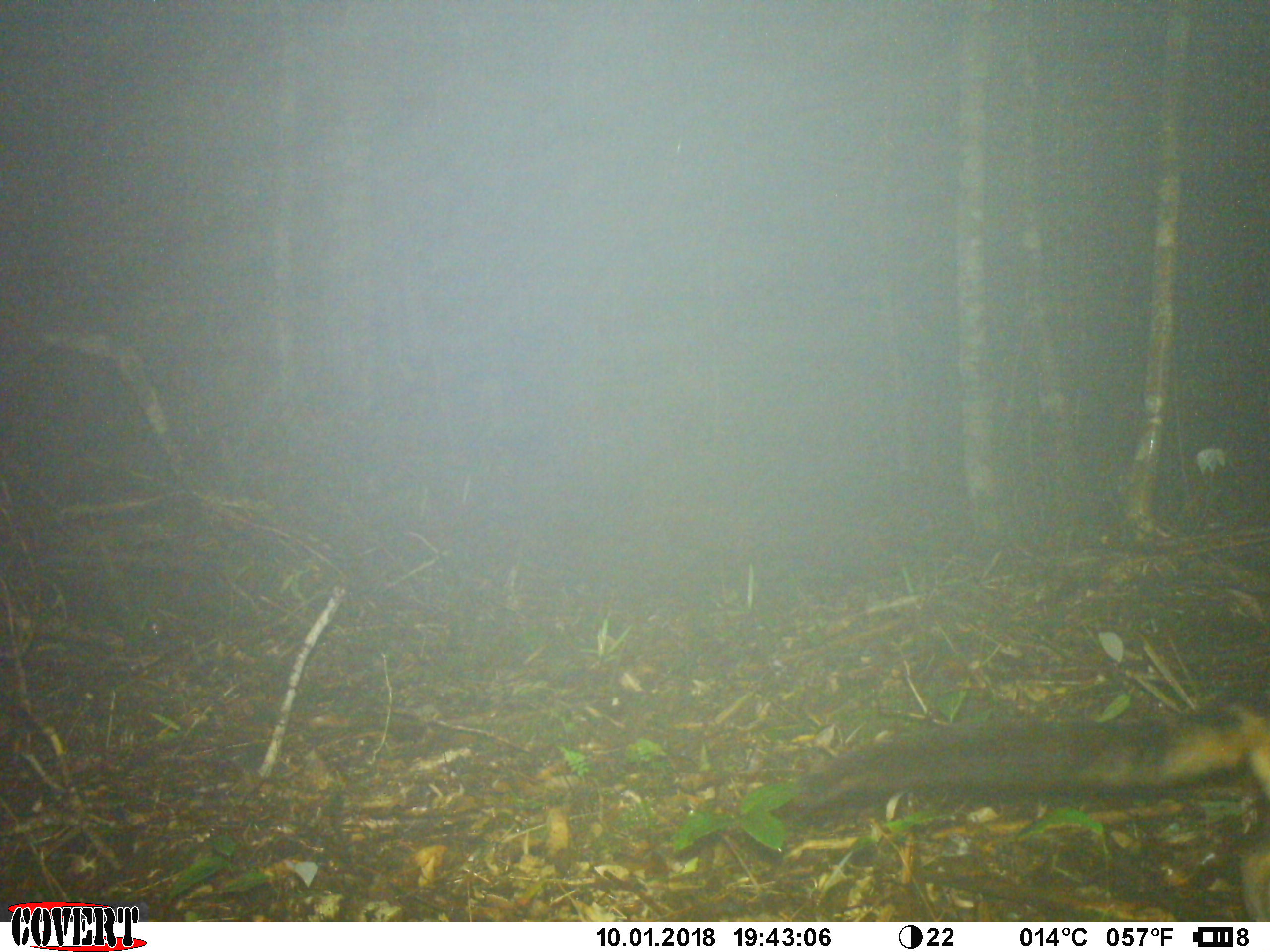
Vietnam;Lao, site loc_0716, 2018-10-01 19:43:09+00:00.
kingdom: Animalia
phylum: Chordata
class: Mammalia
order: Carnivora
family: Viverridae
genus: Chrotogale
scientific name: Chrotogale owstoni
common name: owston's civet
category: owstons civet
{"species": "owstons civet (owston's civet) (Chrotogale owstoni)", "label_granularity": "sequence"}